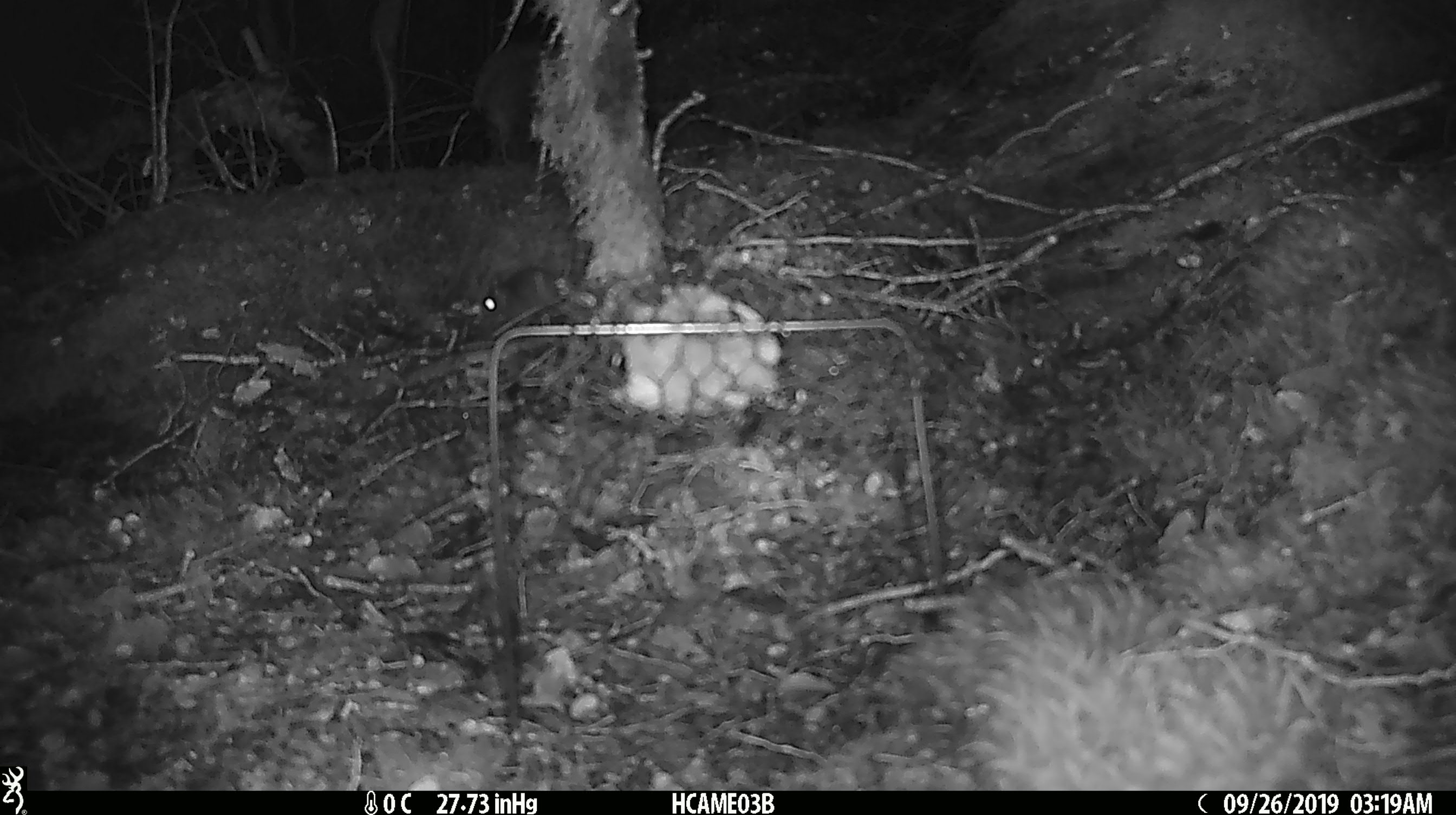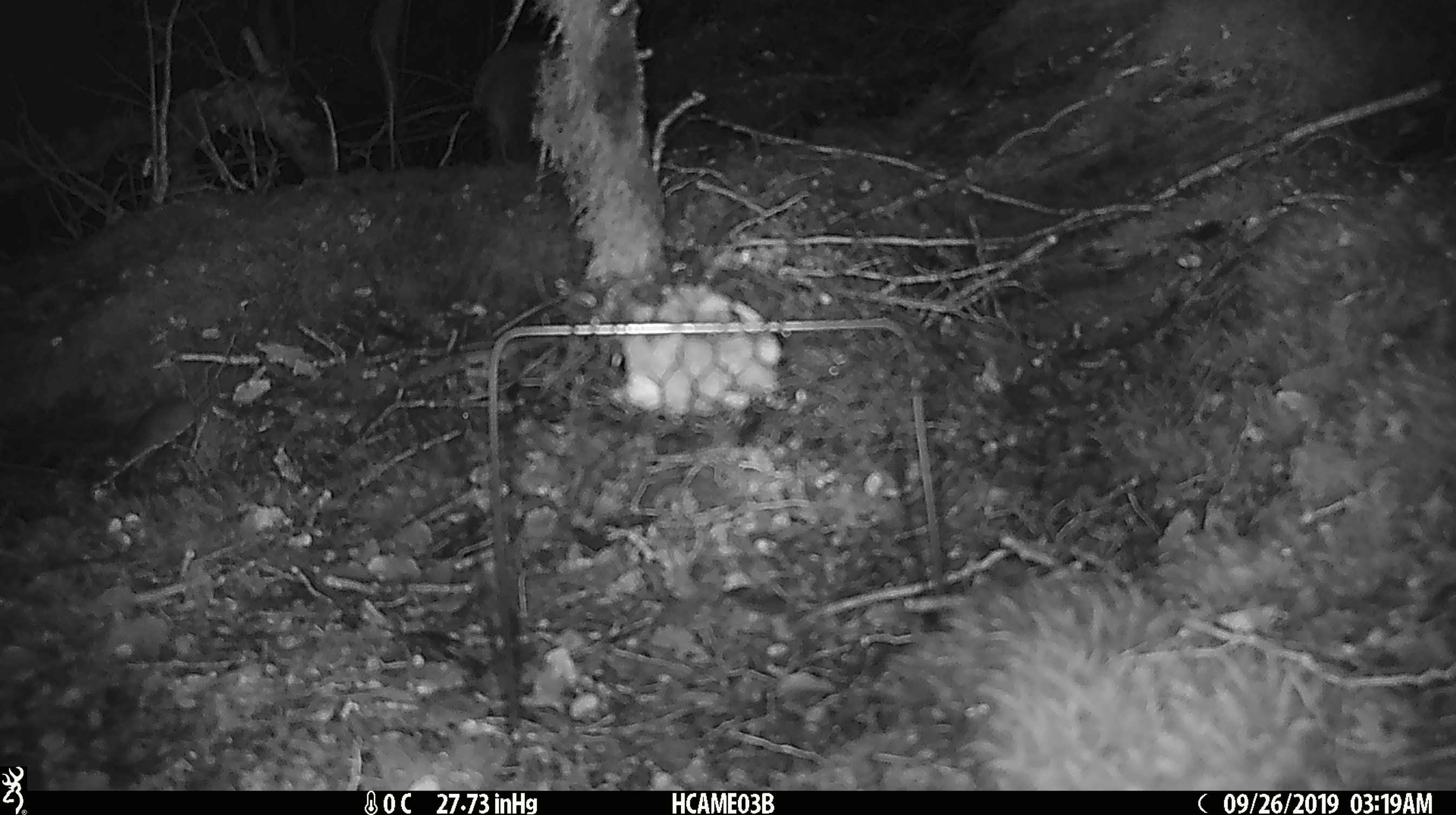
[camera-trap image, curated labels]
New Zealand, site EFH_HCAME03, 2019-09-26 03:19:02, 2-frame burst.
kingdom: Animalia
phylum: Chordata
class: Mammalia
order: Rodentia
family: Muridae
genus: Mus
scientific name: Mus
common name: mouse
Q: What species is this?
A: Mouse (Mus).